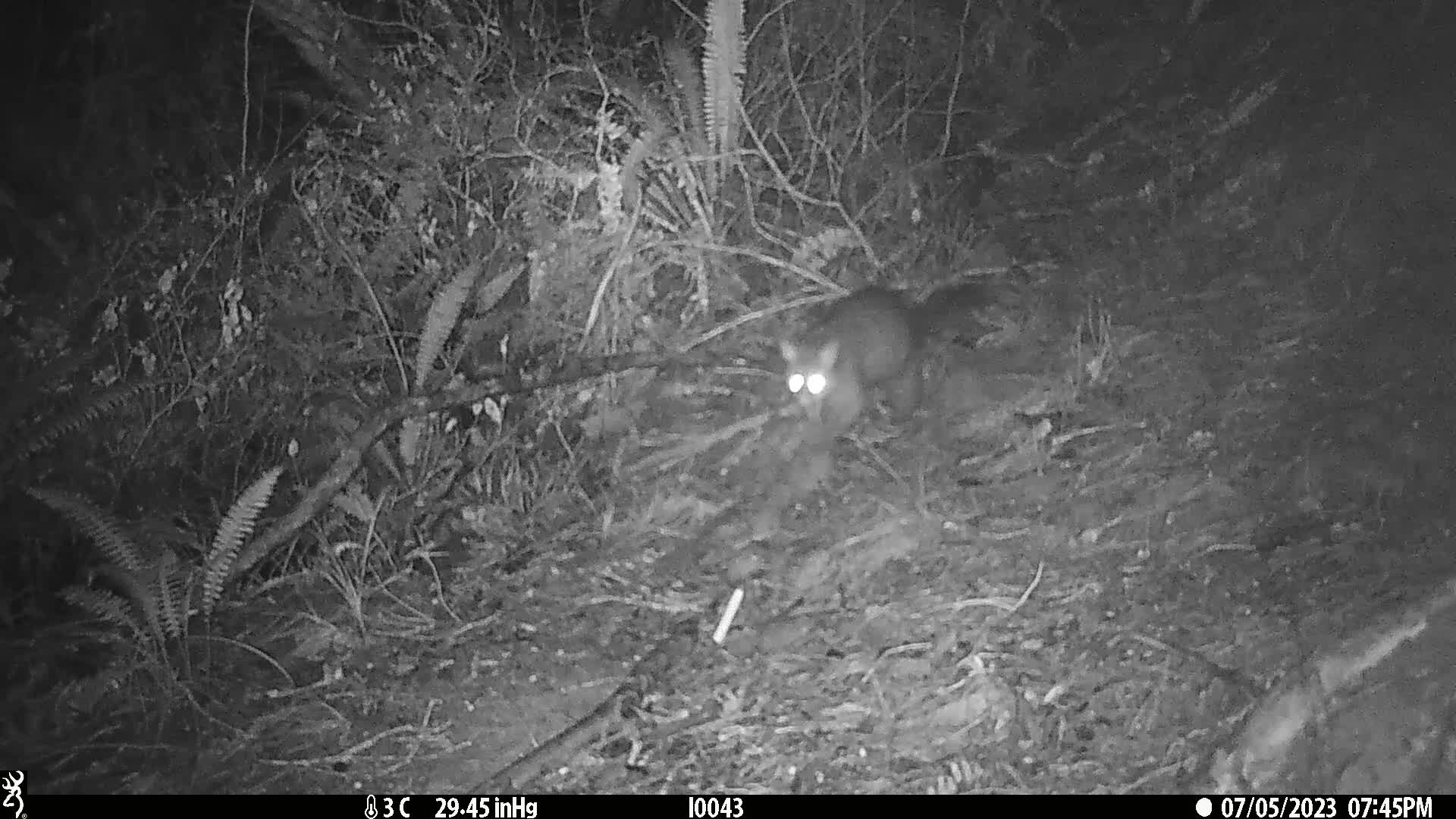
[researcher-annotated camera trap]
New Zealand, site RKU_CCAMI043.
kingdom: Animalia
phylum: Chordata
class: Mammalia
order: Diprotodontia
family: Phalangeridae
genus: Trichosurus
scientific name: Trichosurus vulpecula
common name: common brushtail possum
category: possum